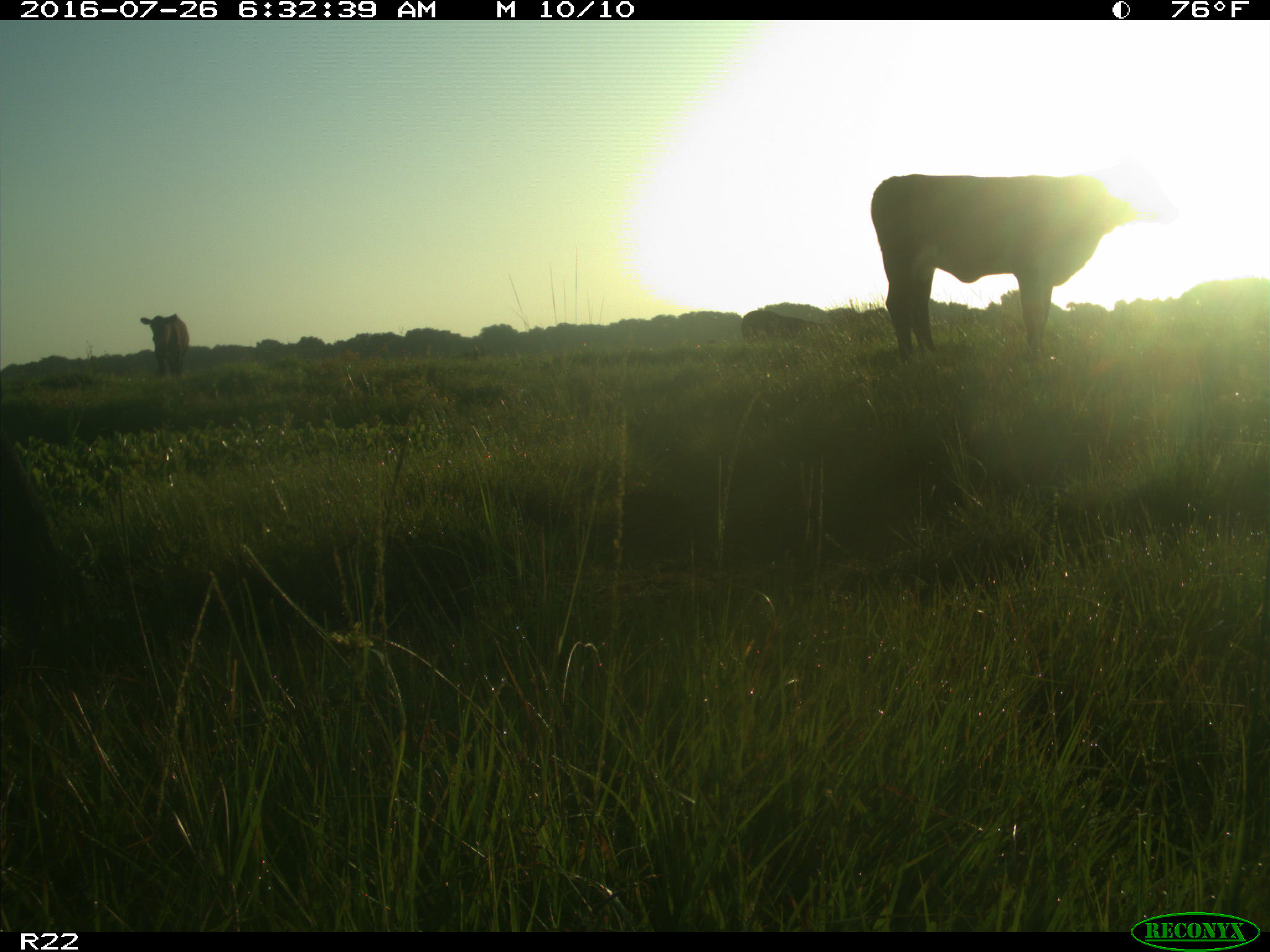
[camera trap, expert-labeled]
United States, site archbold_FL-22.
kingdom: Animalia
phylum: Chordata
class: Mammalia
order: Artiodactyla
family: Bovidae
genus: Bos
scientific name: Bos taurus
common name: domestic cow